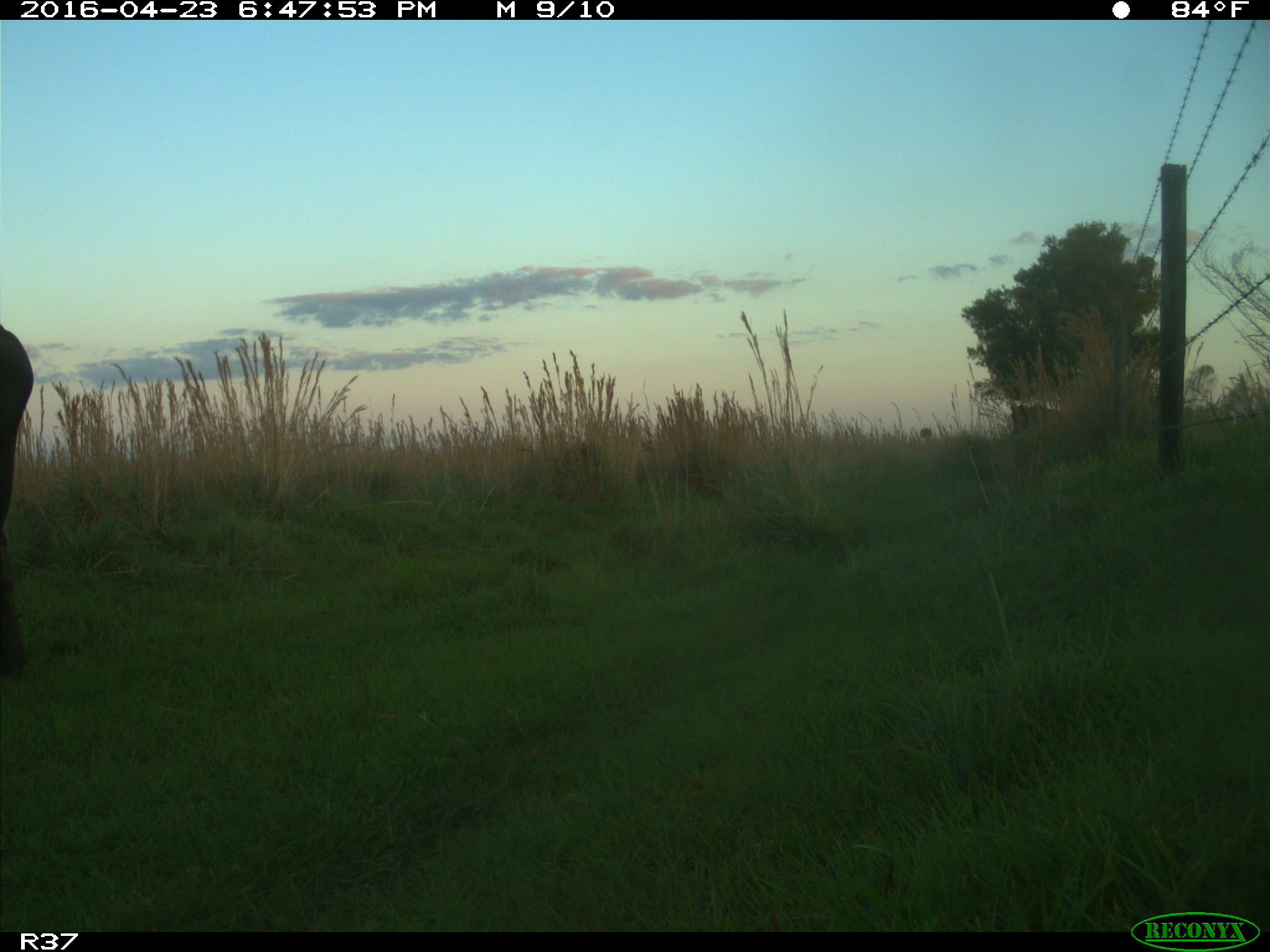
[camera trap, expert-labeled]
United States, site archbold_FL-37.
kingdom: Animalia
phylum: Chordata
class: Mammalia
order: Artiodactyla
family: Bovidae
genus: Bos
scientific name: Bos taurus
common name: domestic cow